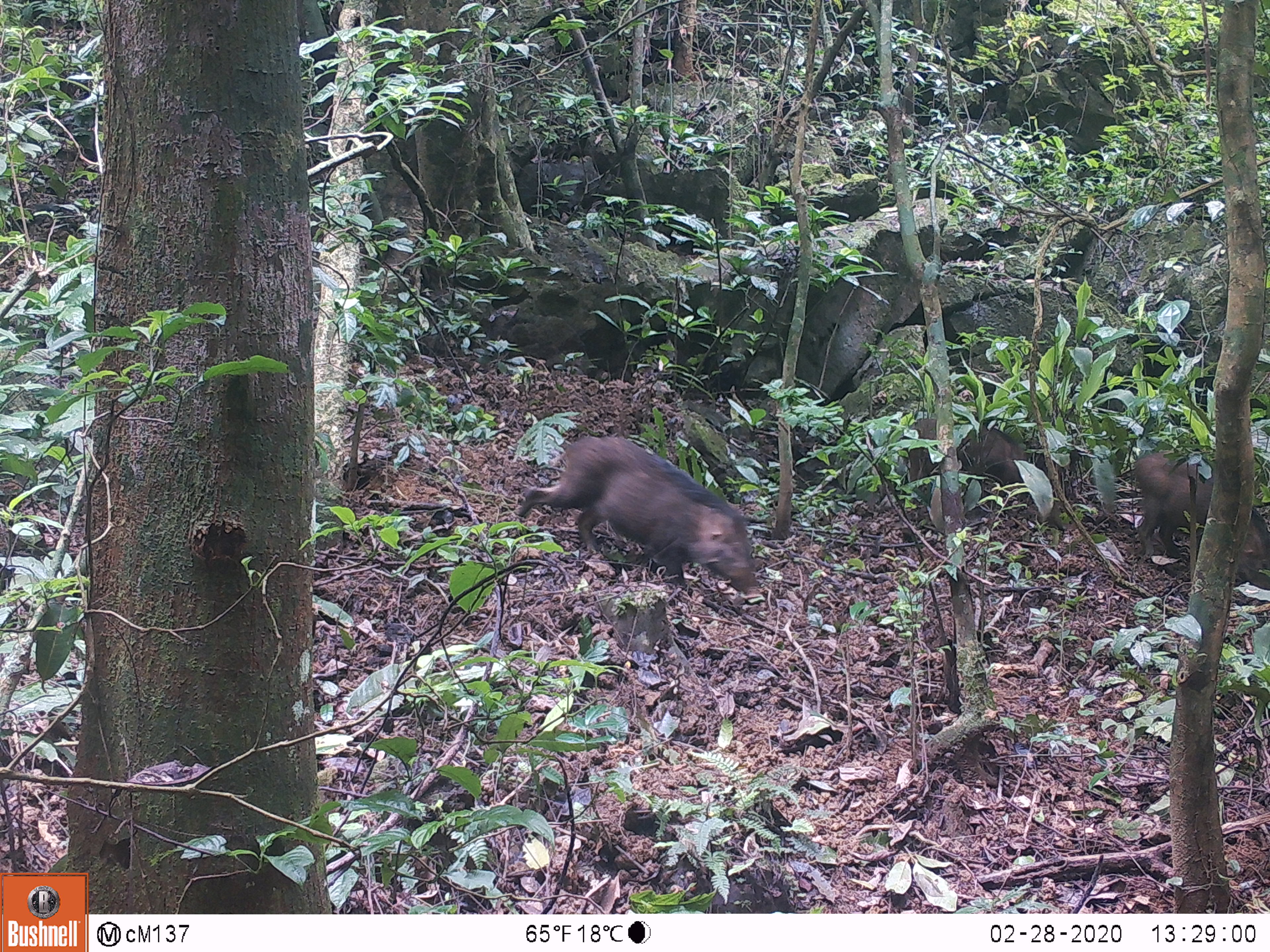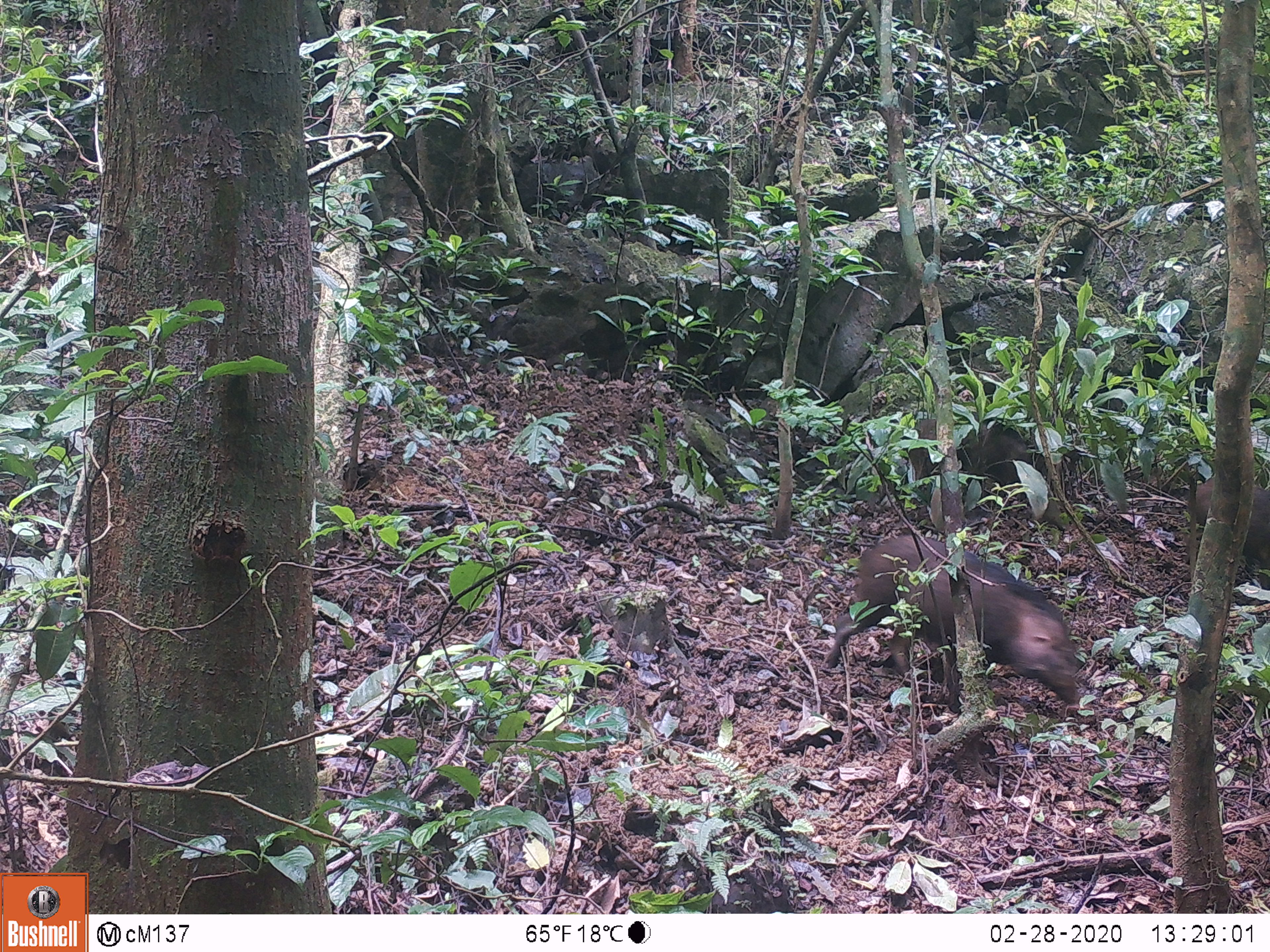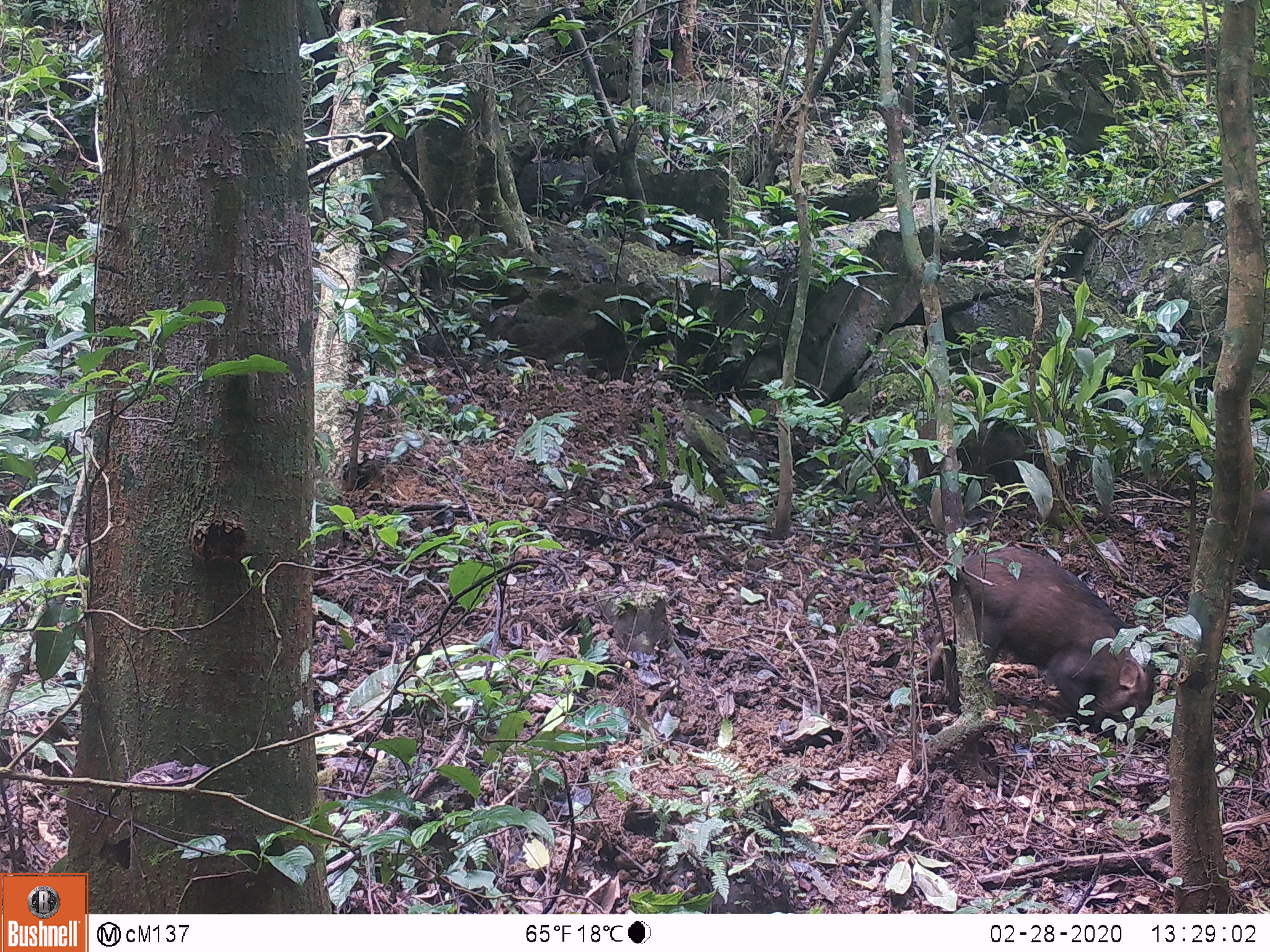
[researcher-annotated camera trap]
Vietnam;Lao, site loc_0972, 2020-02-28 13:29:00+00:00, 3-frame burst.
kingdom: Animalia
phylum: Chordata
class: Mammalia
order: Artiodactyla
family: Suidae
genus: Sus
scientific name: Sus scrofa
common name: eurasian wild pig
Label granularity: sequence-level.